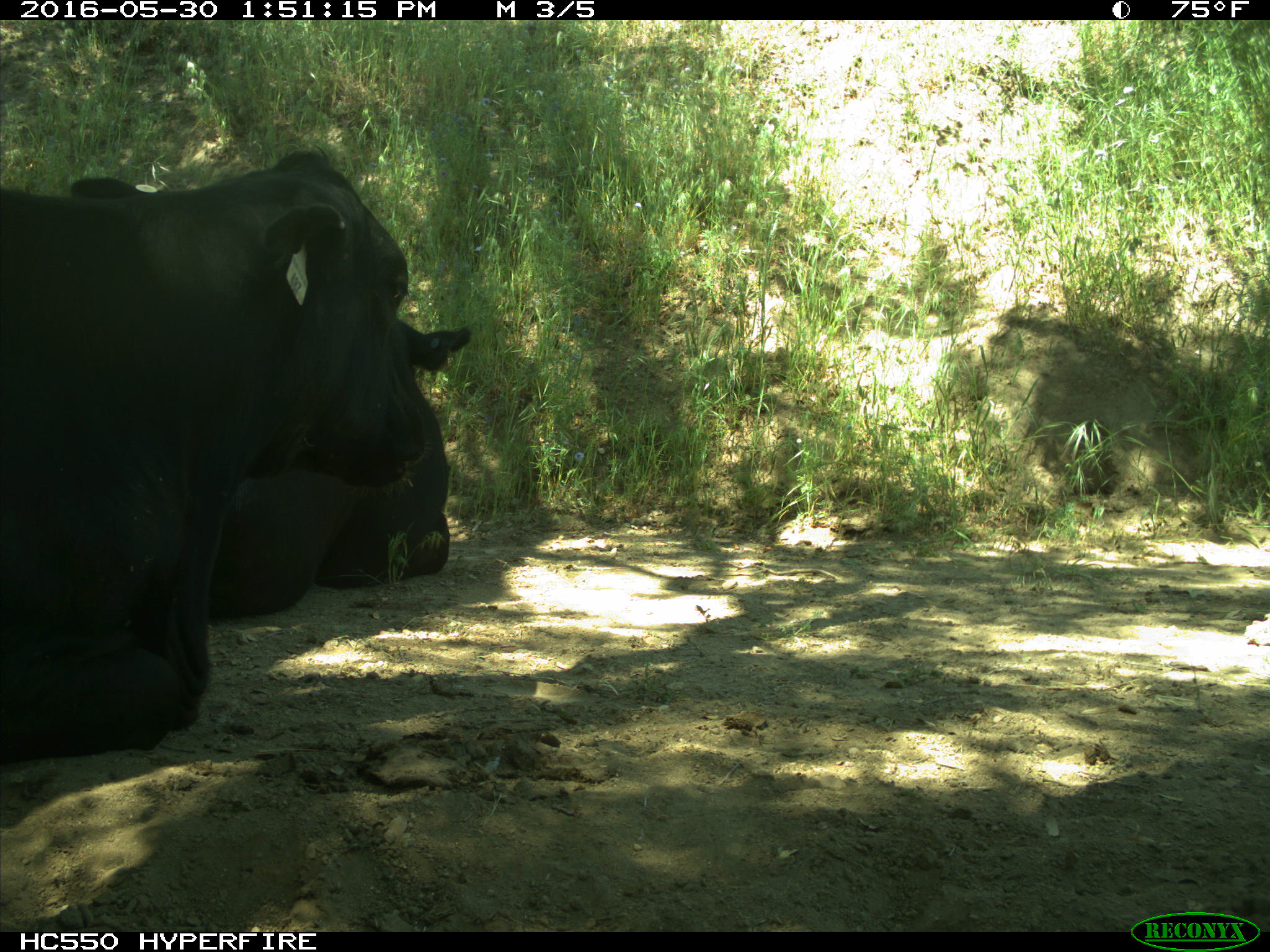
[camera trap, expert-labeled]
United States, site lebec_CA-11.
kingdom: Animalia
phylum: Chordata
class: Mammalia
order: Artiodactyla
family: Bovidae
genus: Bos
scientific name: Bos taurus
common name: domestic cow